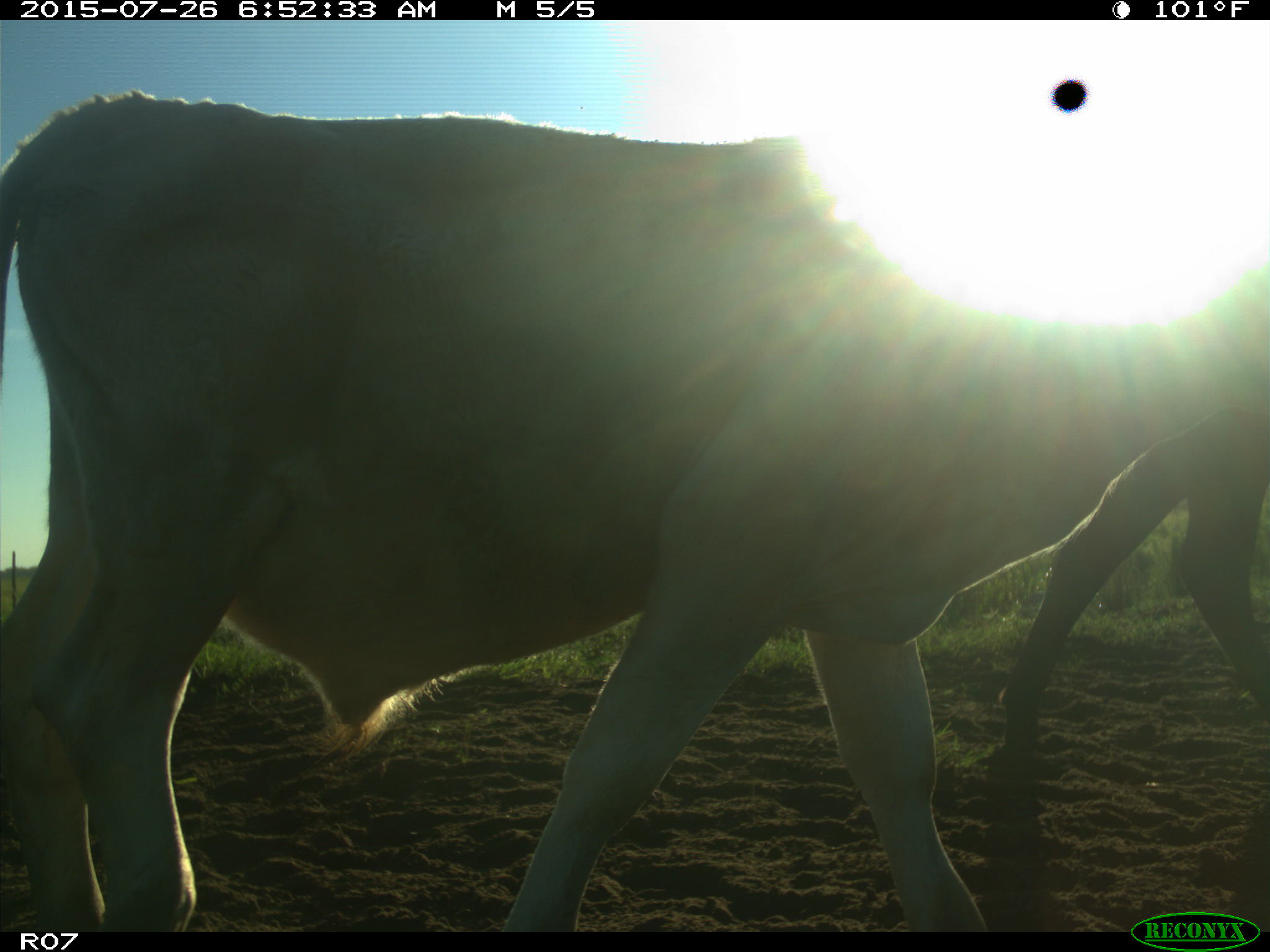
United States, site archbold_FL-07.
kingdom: Animalia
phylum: Chordata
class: Mammalia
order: Artiodactyla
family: Bovidae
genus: Bos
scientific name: Bos taurus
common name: domestic cow